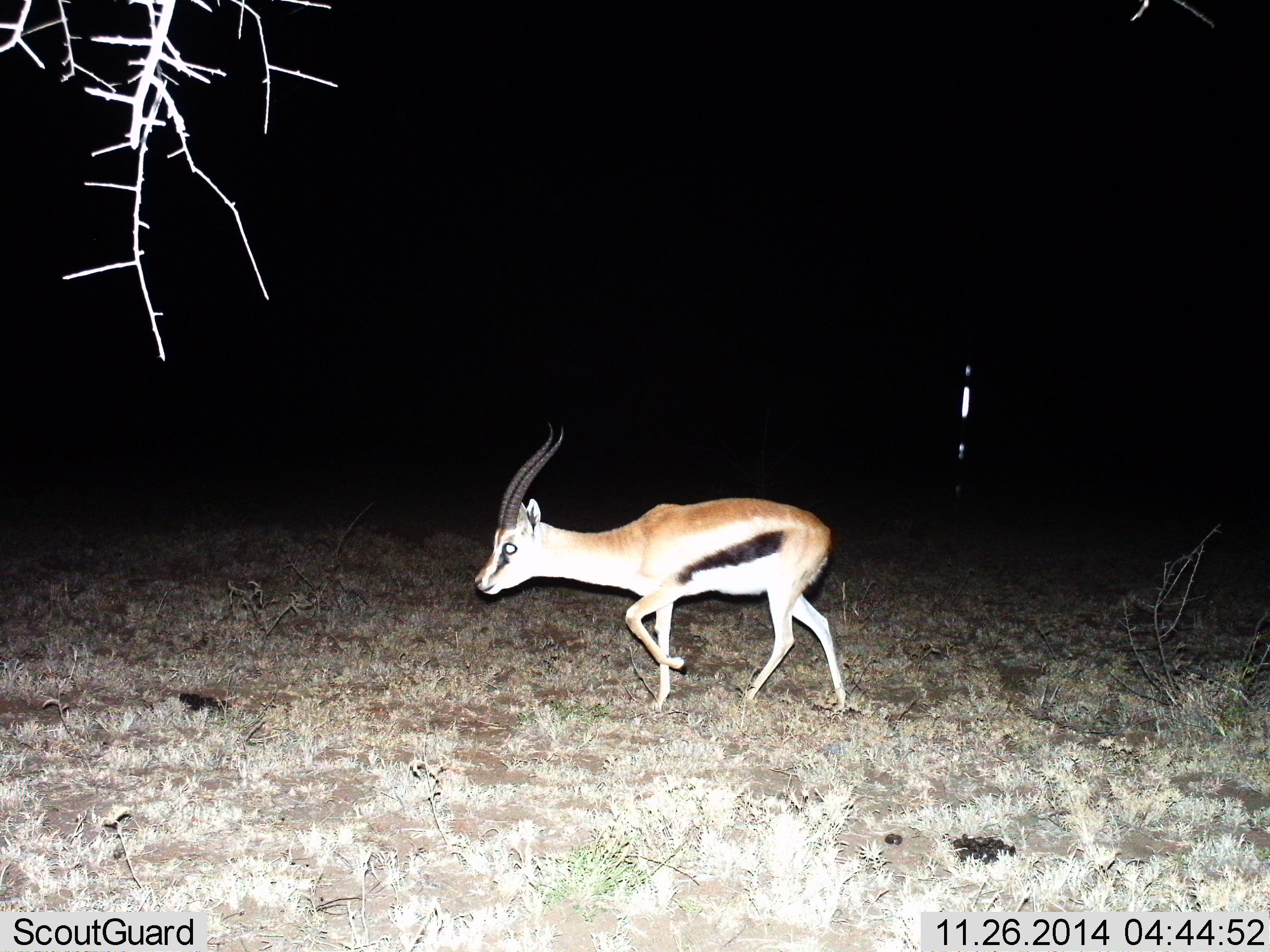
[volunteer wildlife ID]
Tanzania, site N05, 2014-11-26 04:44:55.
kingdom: Animalia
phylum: Chordata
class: Mammalia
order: Artiodactyla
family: Bovidae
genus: Eudorcas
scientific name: Eudorcas thomsonii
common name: thomson's gazelle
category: gazellethomsons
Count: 1.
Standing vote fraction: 10%.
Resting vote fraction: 0%.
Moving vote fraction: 90%.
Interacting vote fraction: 0%.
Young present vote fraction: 0%.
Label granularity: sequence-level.